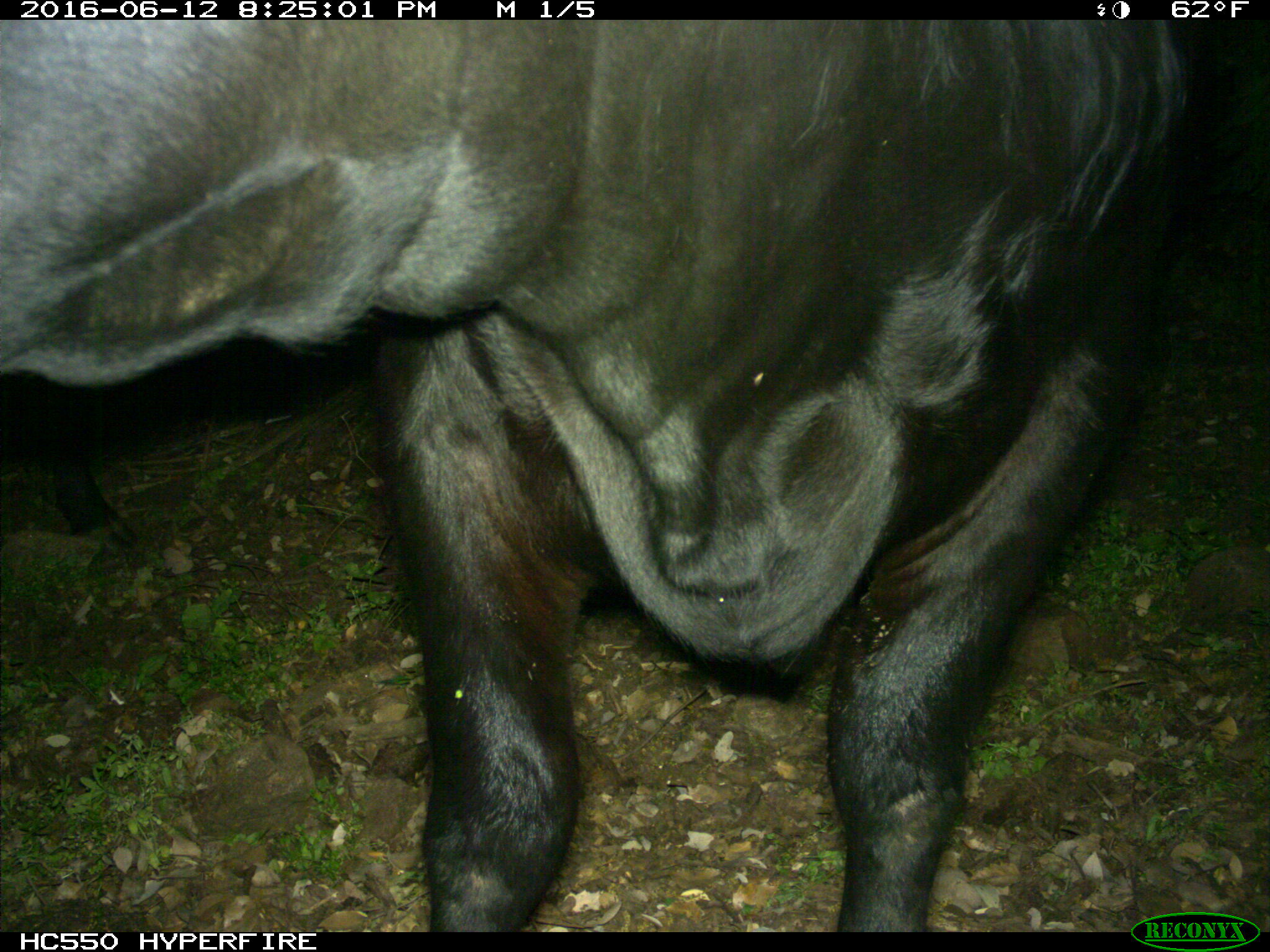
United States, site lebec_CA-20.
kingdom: Animalia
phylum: Chordata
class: Mammalia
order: Artiodactyla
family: Bovidae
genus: Bos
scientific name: Bos taurus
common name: domestic cow